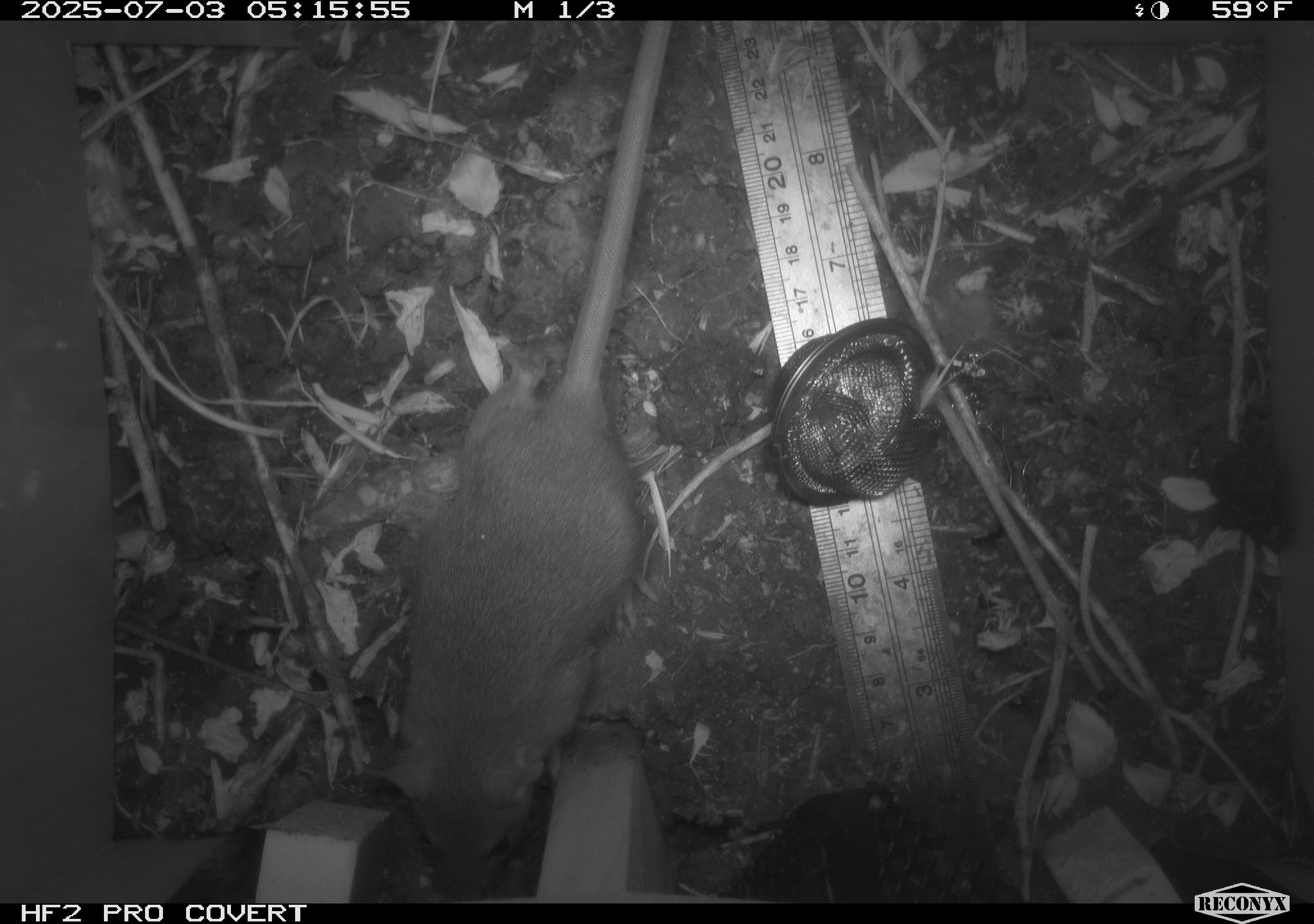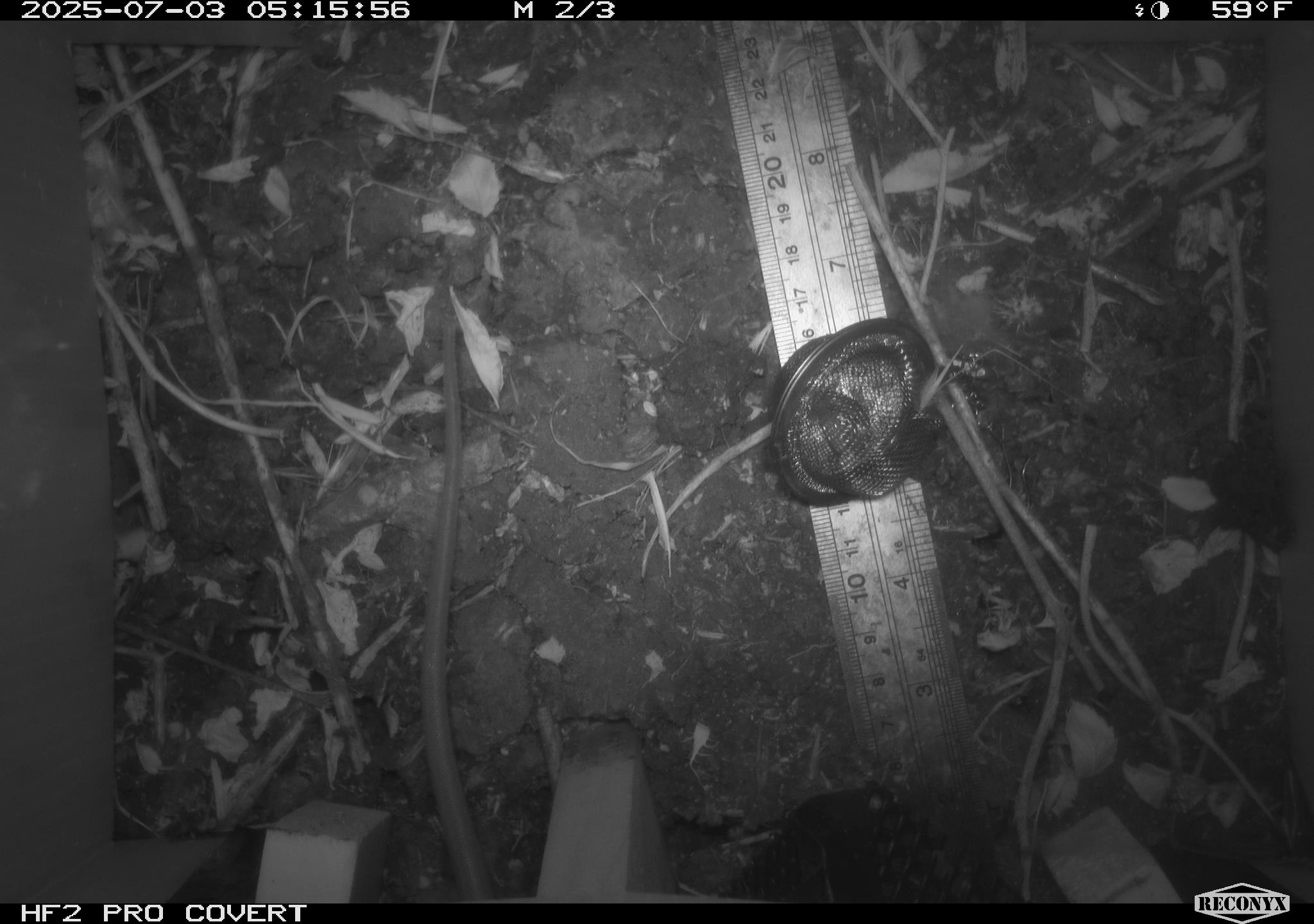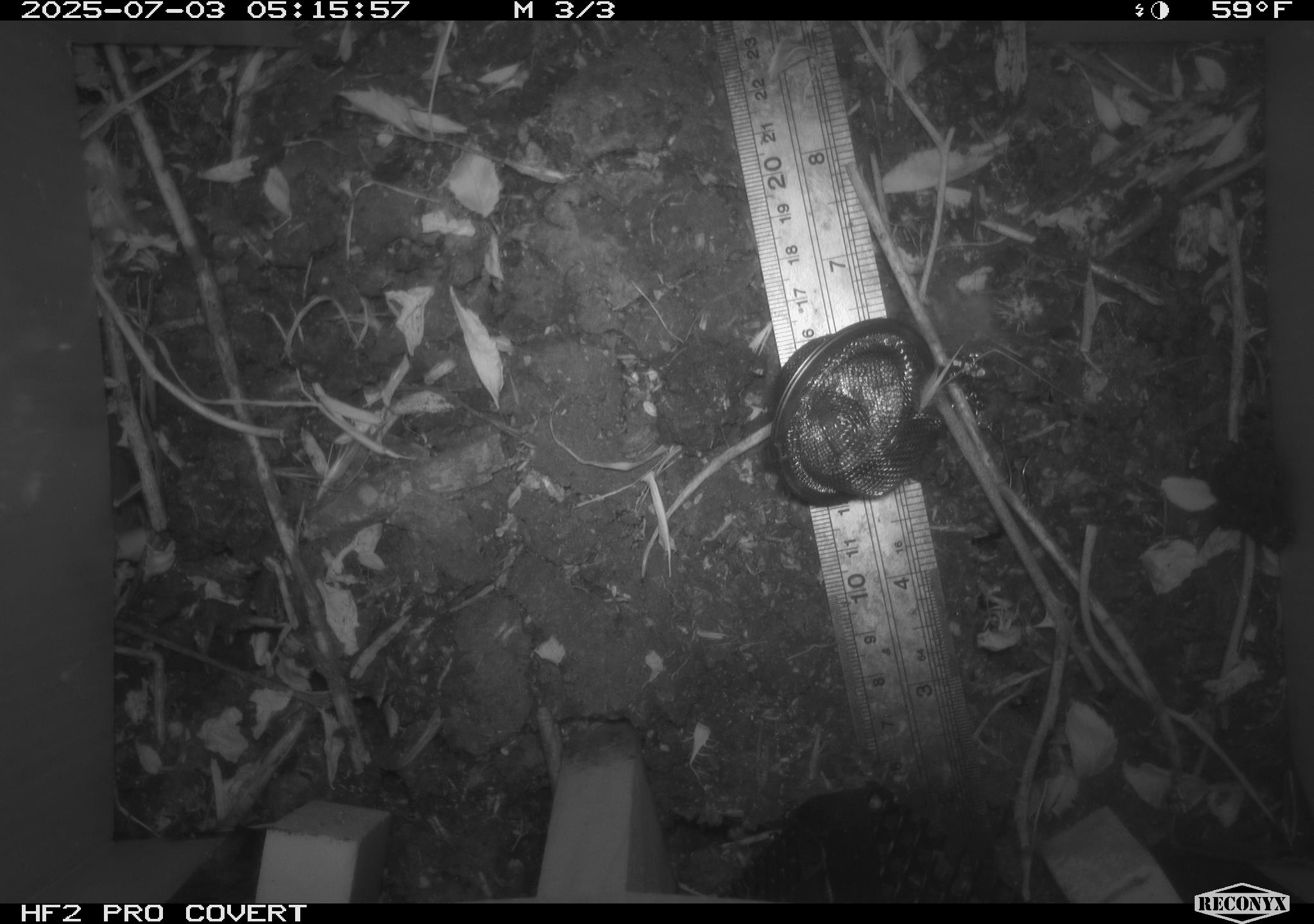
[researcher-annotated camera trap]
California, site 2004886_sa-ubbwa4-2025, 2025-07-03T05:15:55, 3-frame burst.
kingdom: Animalia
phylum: Chordata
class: Mammalia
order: Rodentia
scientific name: Rodentia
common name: rodent